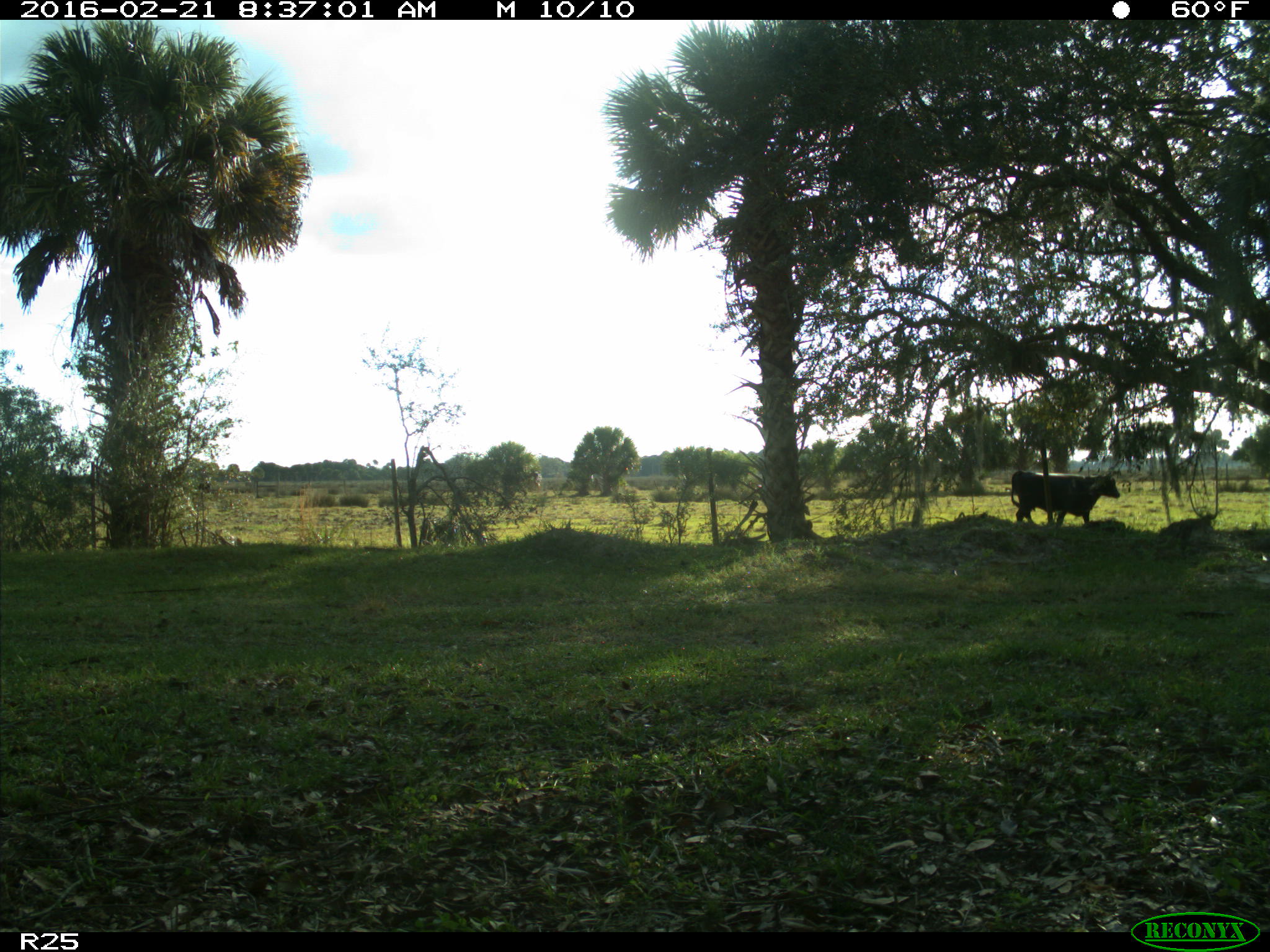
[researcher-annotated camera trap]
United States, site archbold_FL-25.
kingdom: Animalia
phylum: Chordata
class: Mammalia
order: Artiodactyla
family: Bovidae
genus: Bos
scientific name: Bos taurus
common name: domestic cow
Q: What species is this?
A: Bos taurus (domestic cow).